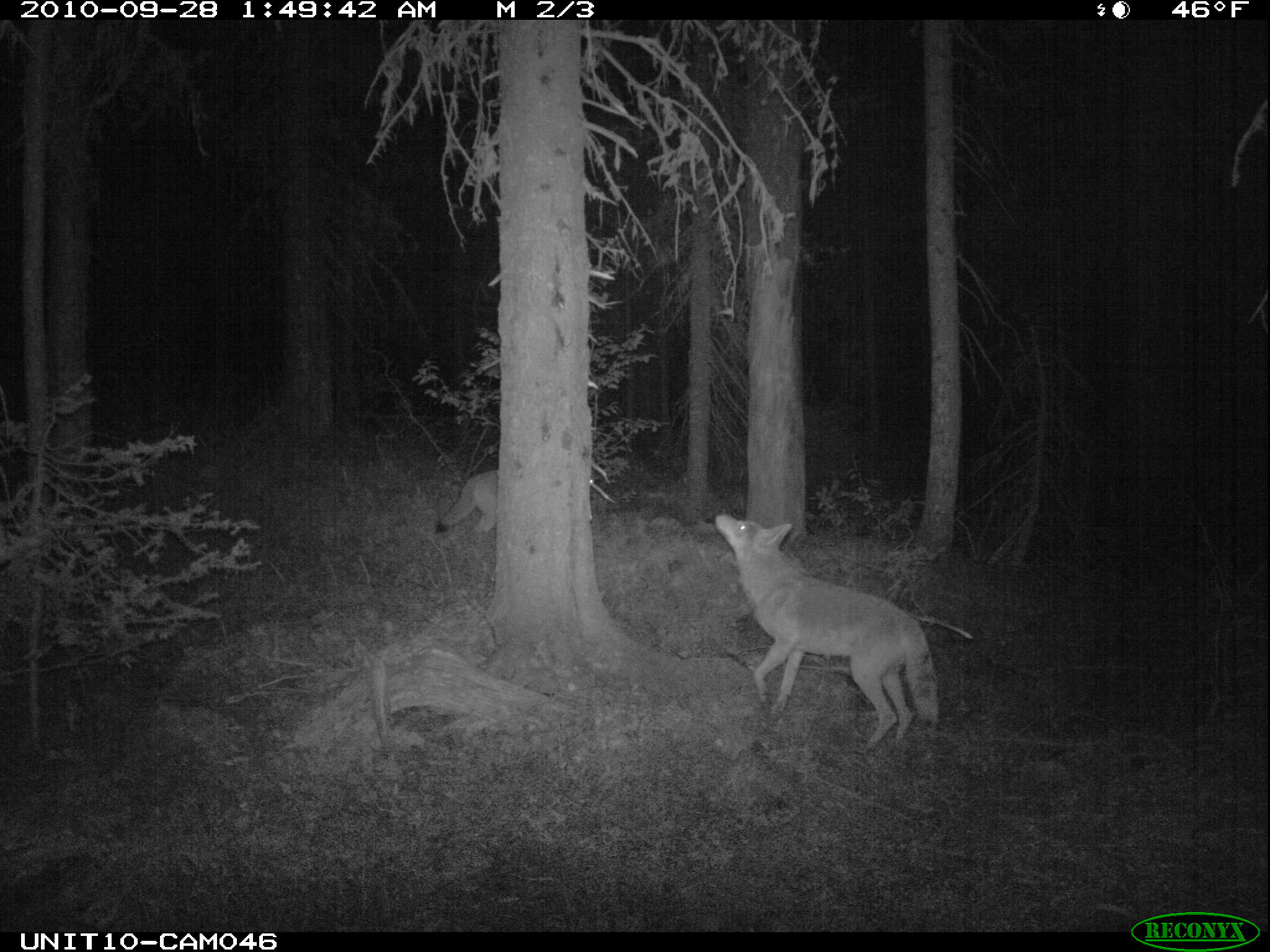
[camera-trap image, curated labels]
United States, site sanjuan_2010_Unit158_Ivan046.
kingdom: Animalia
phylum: Chordata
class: Mammalia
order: Carnivora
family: Canidae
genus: Canis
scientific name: Canis latrans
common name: coyote